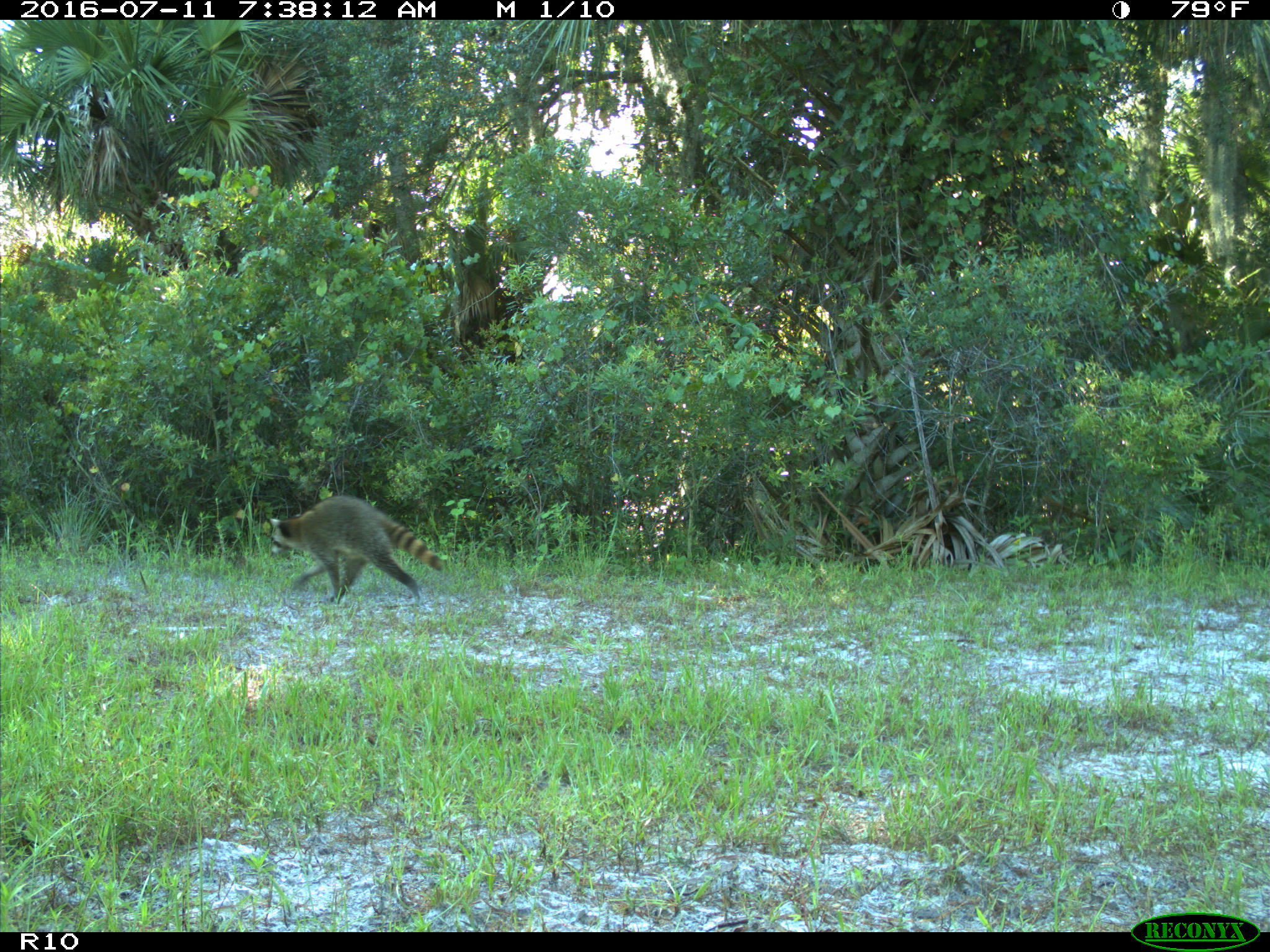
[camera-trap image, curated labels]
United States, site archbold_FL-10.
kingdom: Animalia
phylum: Chordata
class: Mammalia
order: Carnivora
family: Procyonidae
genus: Procyon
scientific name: Procyon lotor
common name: common raccoon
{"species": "Procyon lotor (common raccoon)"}